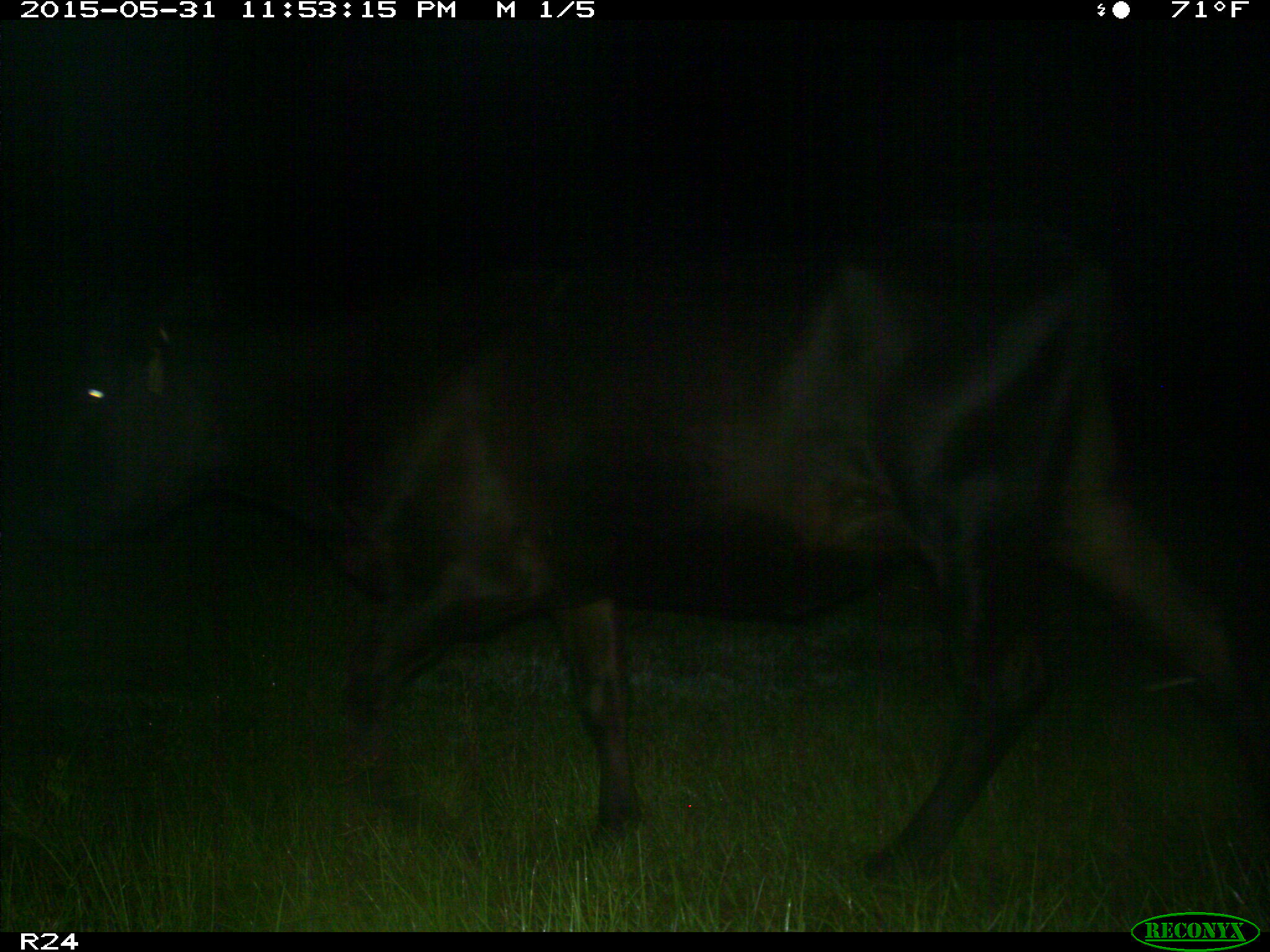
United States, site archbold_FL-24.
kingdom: Animalia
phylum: Chordata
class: Mammalia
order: Artiodactyla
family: Bovidae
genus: Bos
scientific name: Bos taurus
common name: domestic cow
Bos taurus (domestic cow).